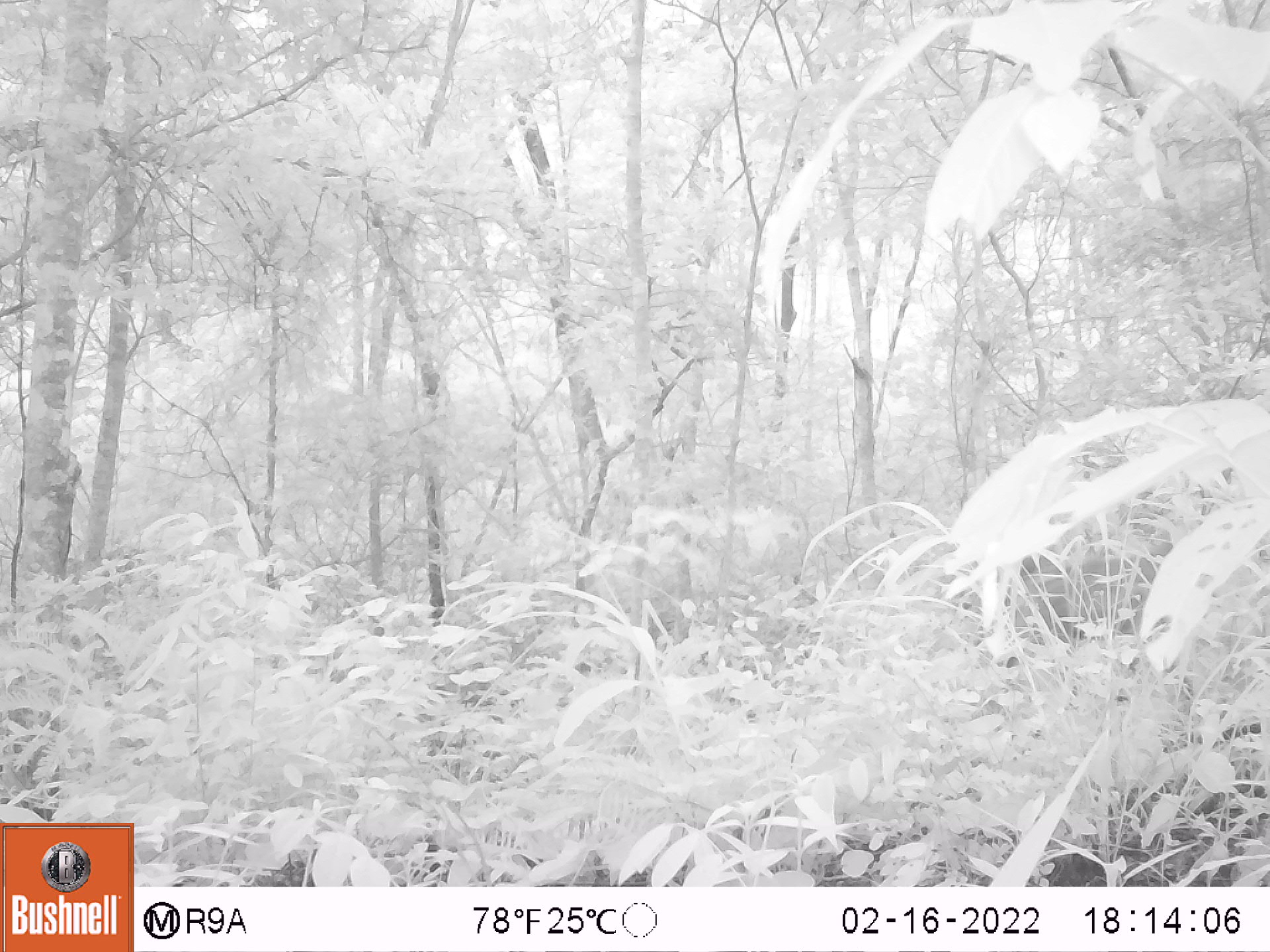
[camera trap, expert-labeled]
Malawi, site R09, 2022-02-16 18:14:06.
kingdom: Animalia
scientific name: Animalia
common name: other animal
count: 1